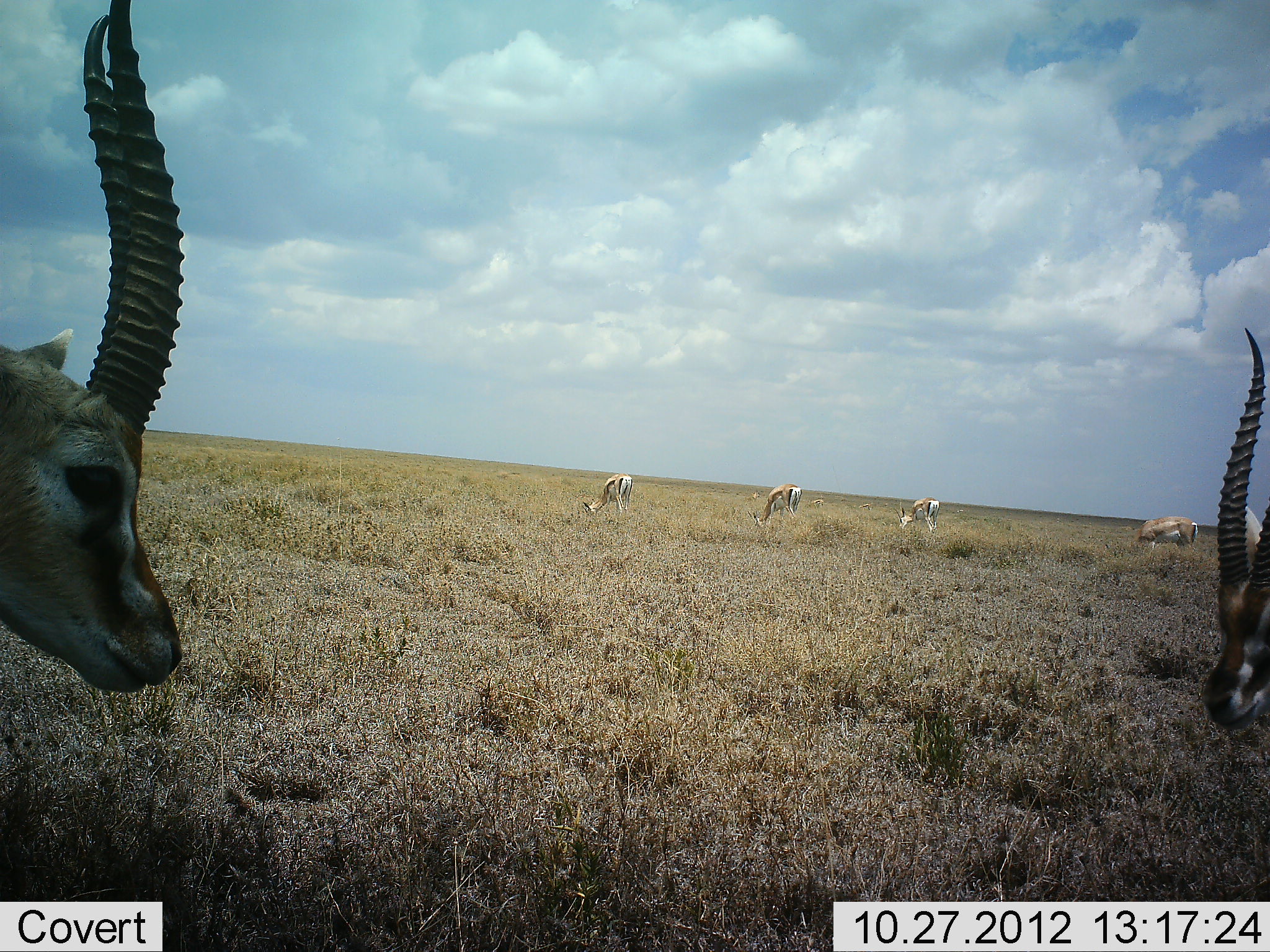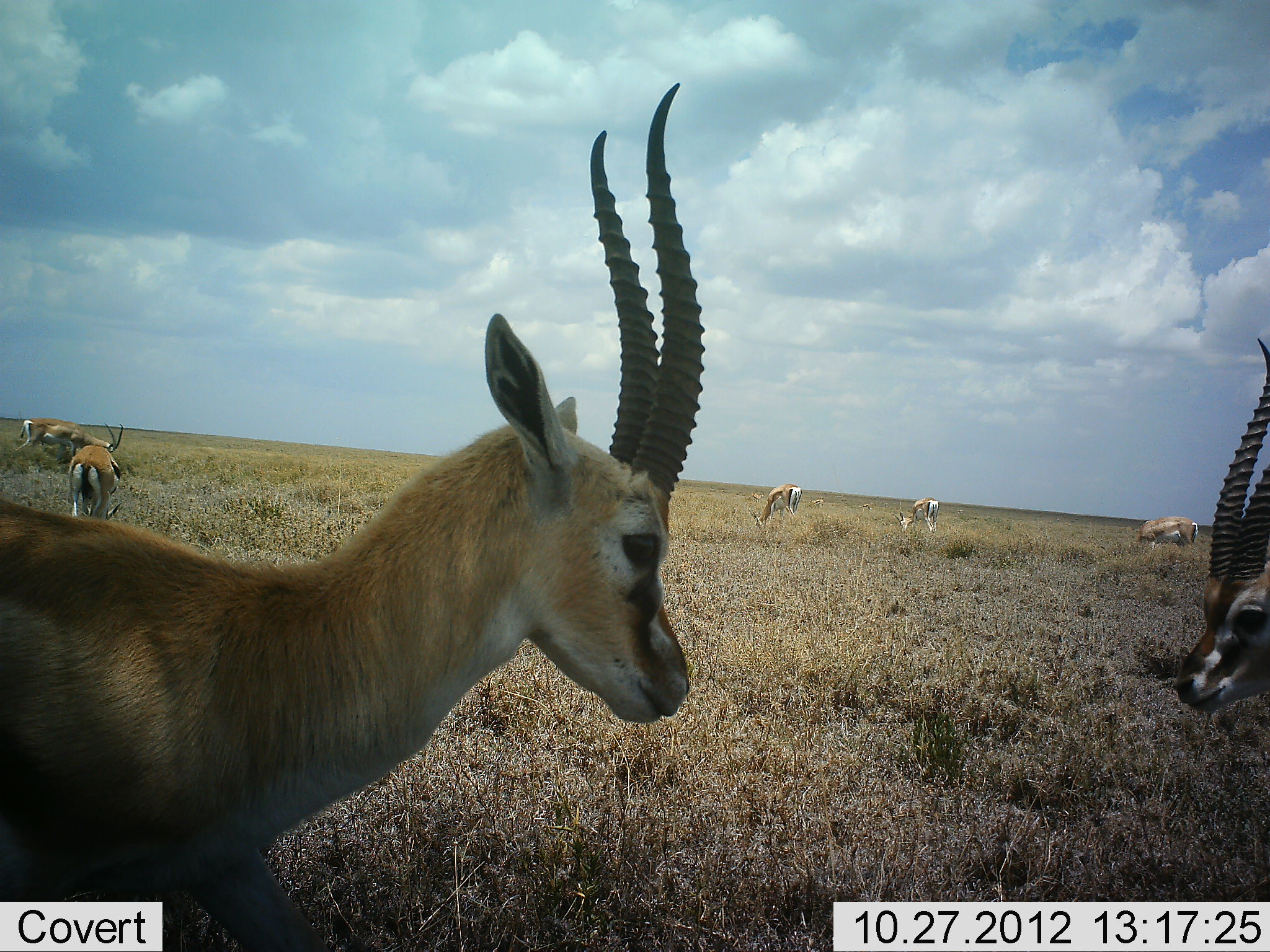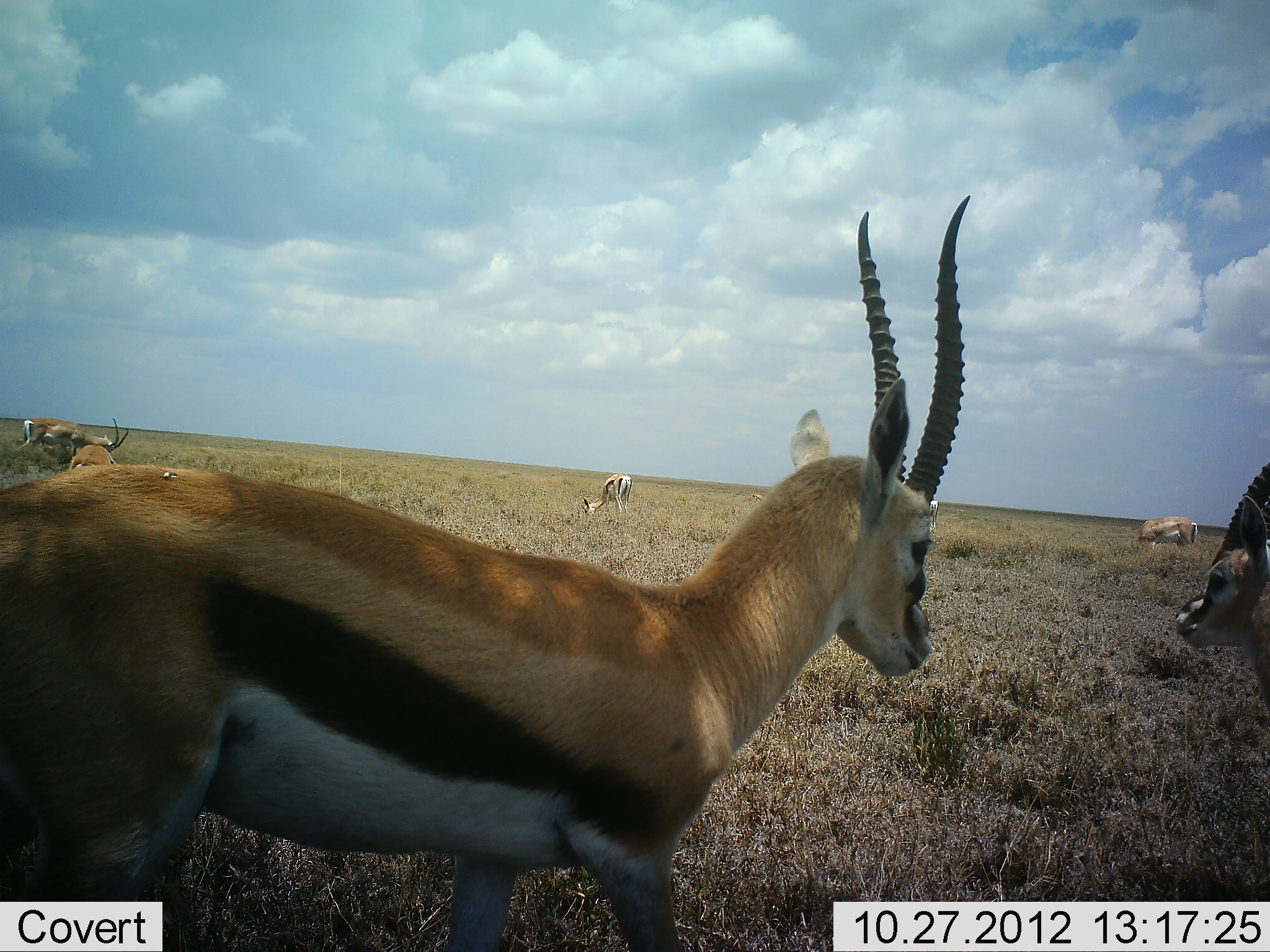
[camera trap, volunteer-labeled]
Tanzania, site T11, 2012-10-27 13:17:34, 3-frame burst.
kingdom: Animalia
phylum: Chordata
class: Mammalia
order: Artiodactyla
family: Bovidae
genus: Eudorcas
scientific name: Eudorcas thomsonii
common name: thomson's gazelle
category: gazellethomsons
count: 7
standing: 62%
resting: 0%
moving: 77%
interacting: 0%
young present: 0%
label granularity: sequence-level